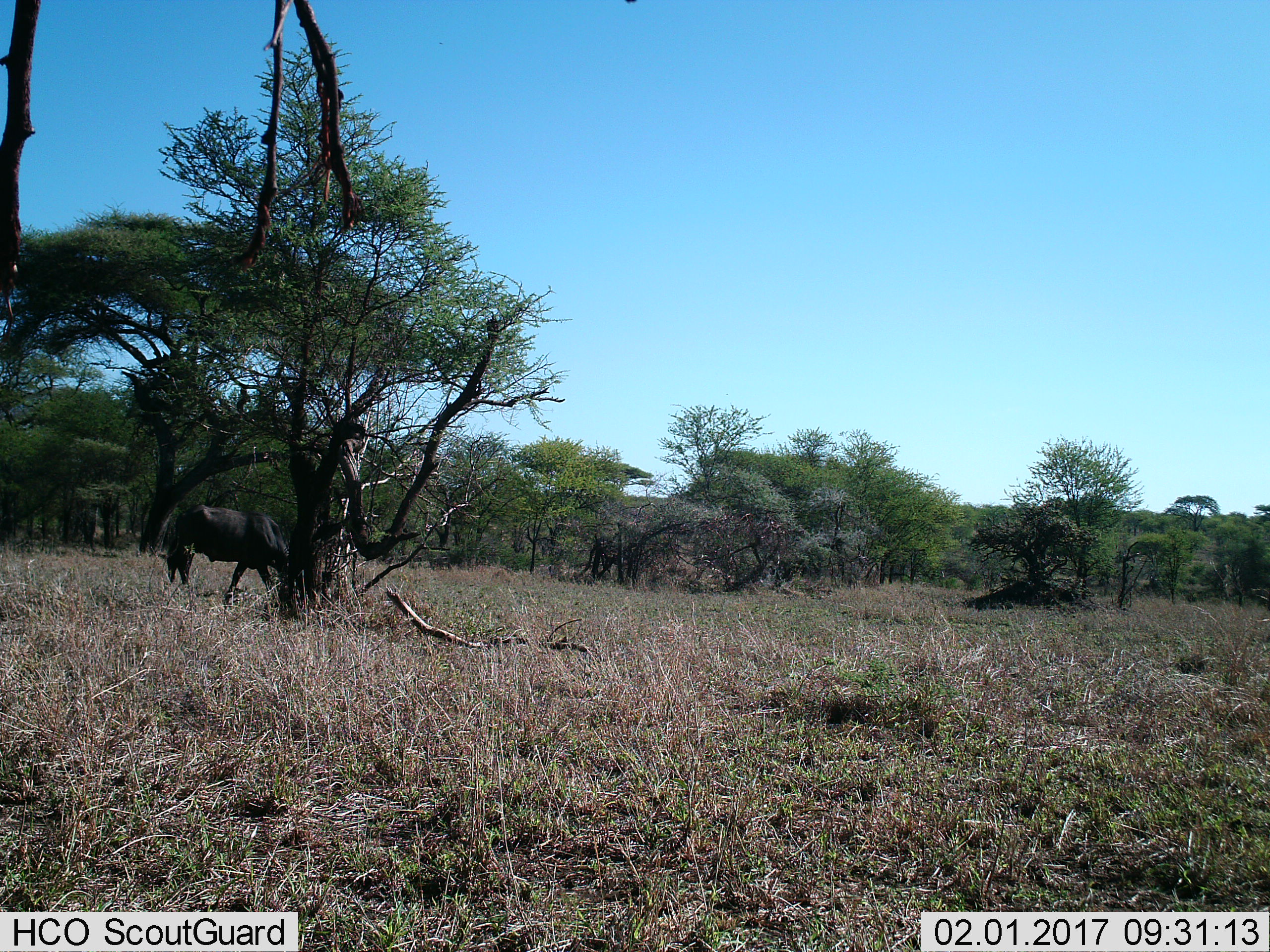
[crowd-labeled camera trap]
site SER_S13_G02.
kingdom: Animalia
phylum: Chordata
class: Mammalia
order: Artiodactyla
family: Bovidae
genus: Connochaetes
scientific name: Connochaetes taurinus taurinus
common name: blue wildebeest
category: wildebeestblue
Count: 1.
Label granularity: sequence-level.